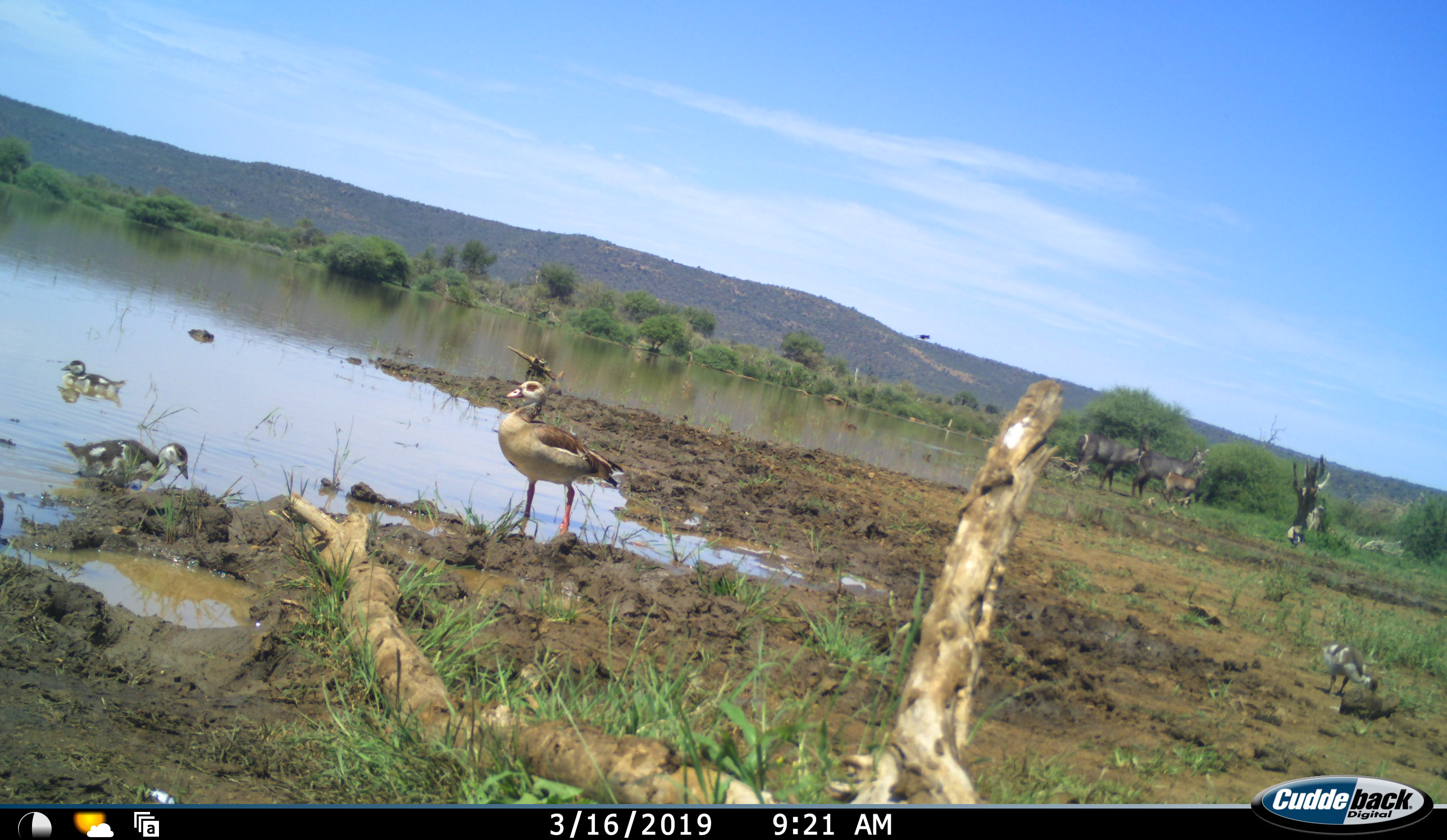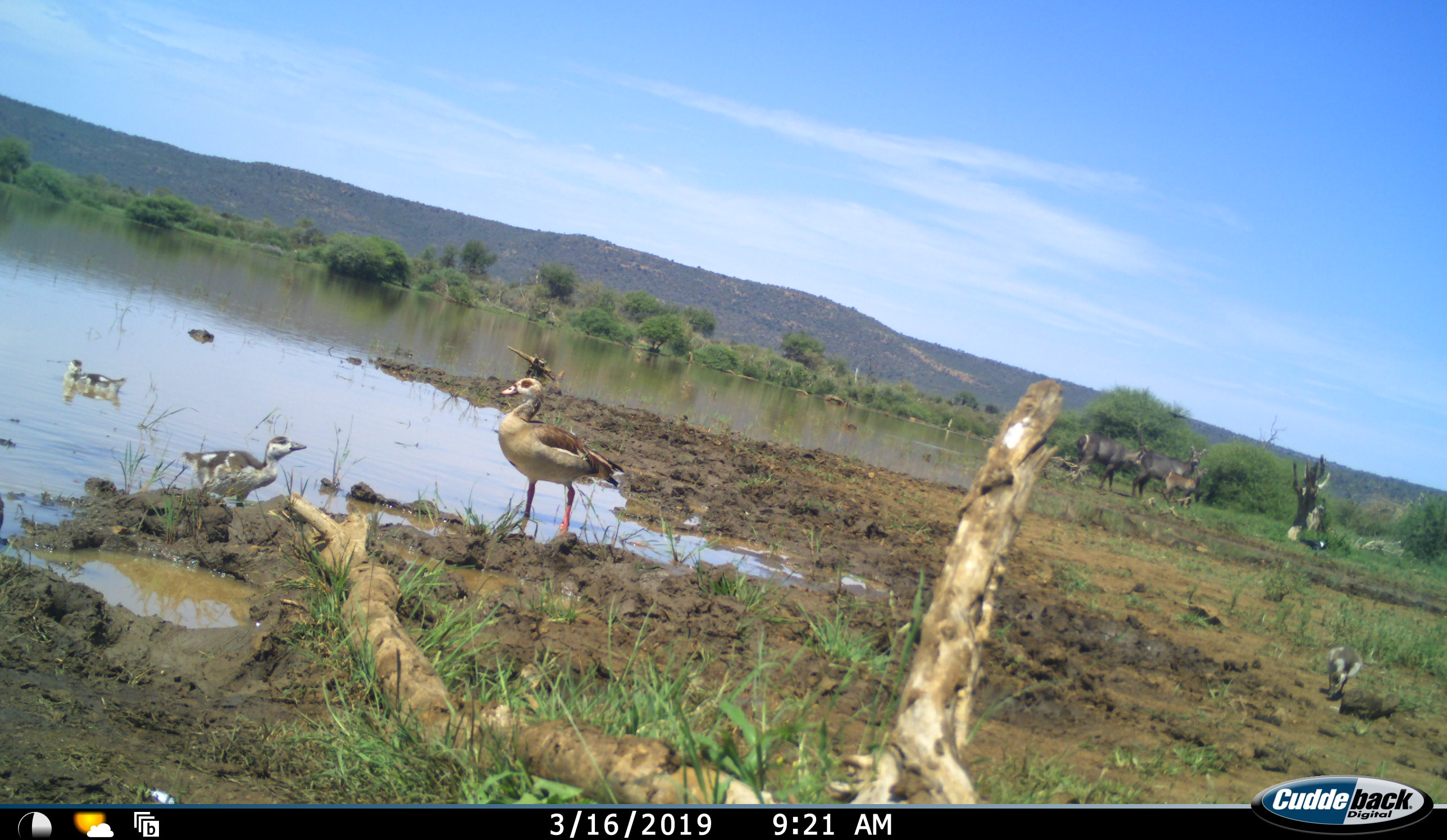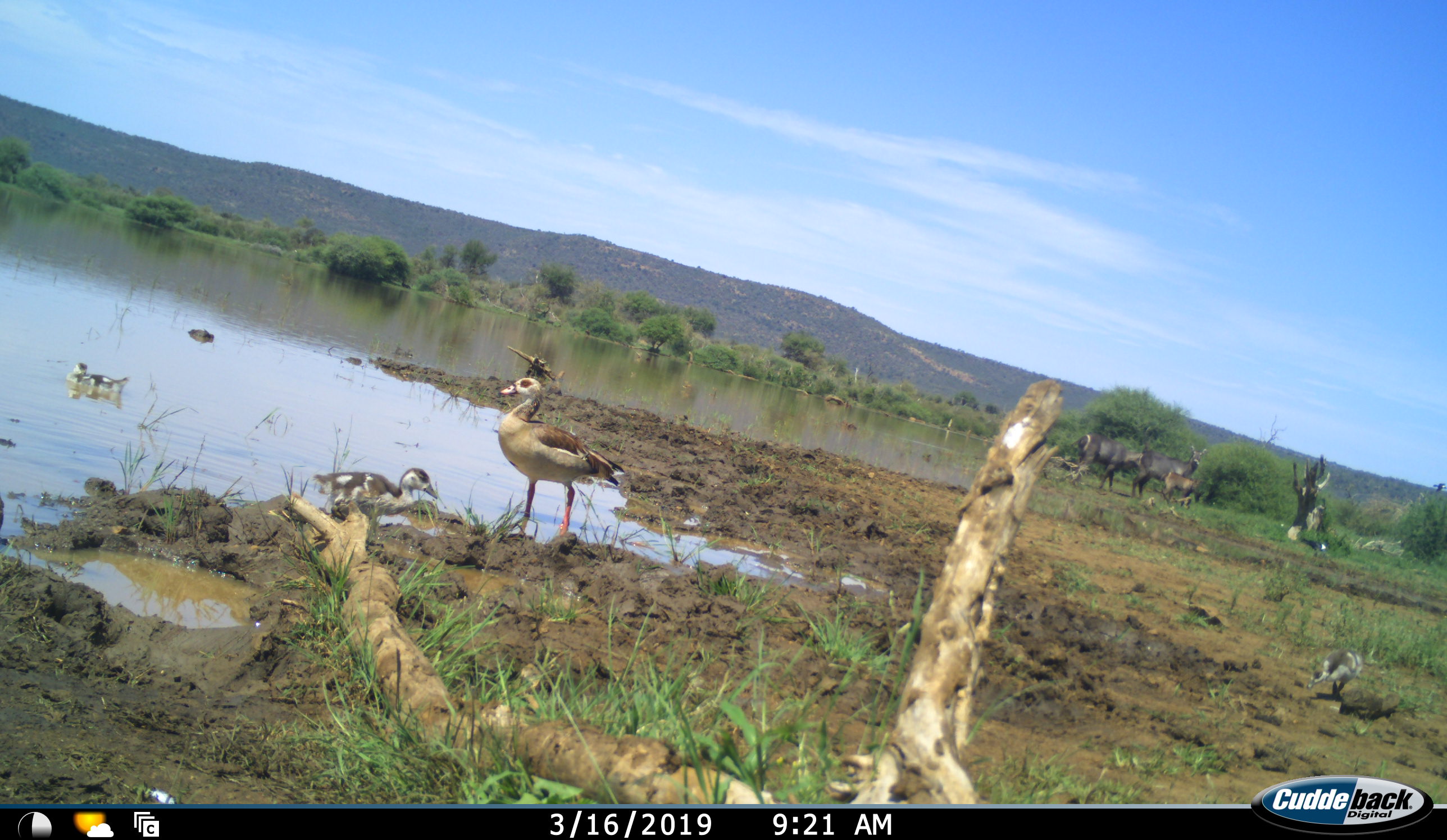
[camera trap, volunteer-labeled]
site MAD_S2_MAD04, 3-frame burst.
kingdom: Animalia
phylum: Chordata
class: Aves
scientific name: Aves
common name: bird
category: birdother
Birdother (bird) (Aves), count 5. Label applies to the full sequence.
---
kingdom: Animalia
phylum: Chordata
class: Mammalia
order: Artiodactyla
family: Bovidae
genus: Kobus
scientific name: Kobus ellipsiprymnus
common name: waterbuck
Waterbuck (Kobus ellipsiprymnus), count 3. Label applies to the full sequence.